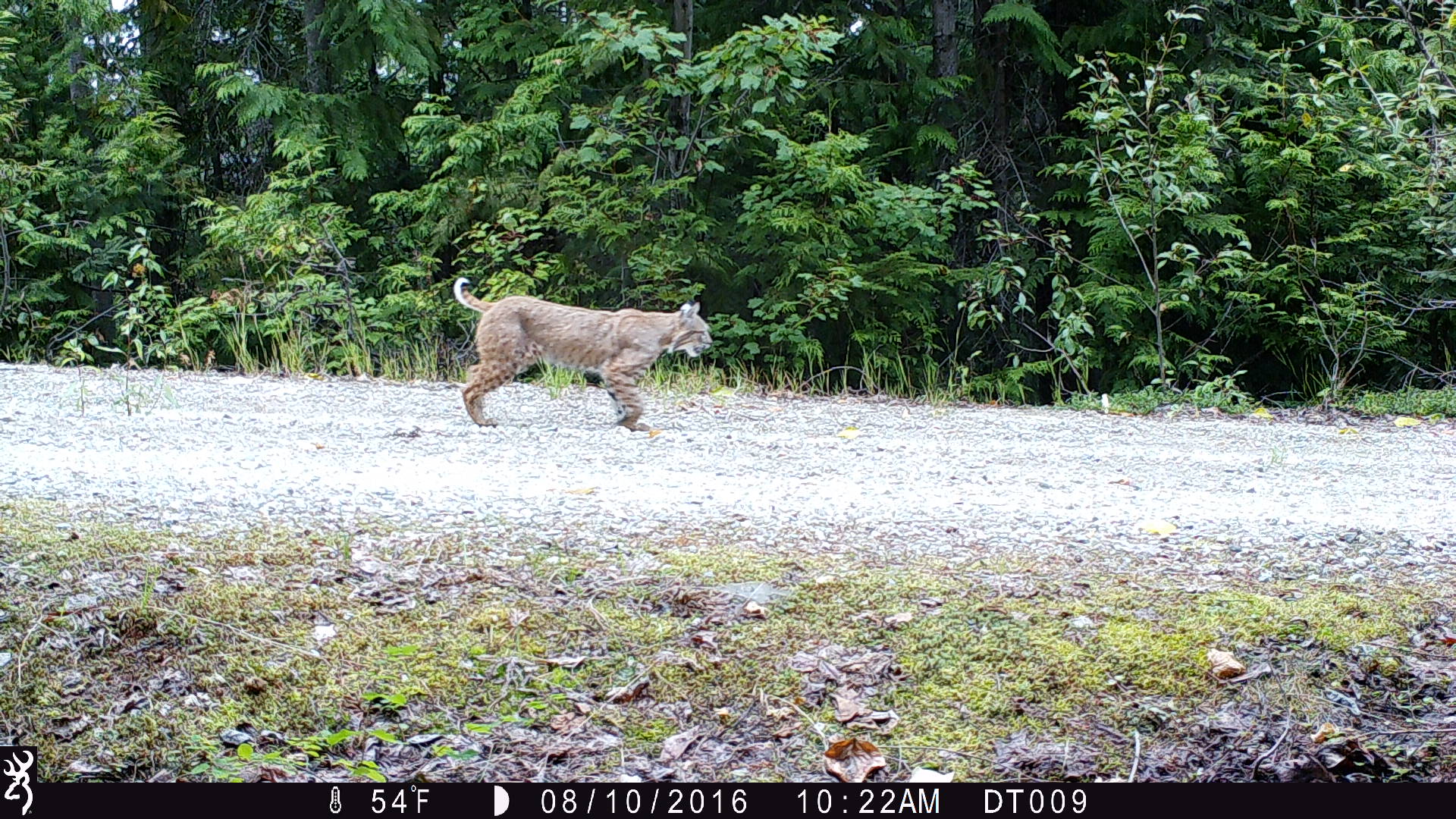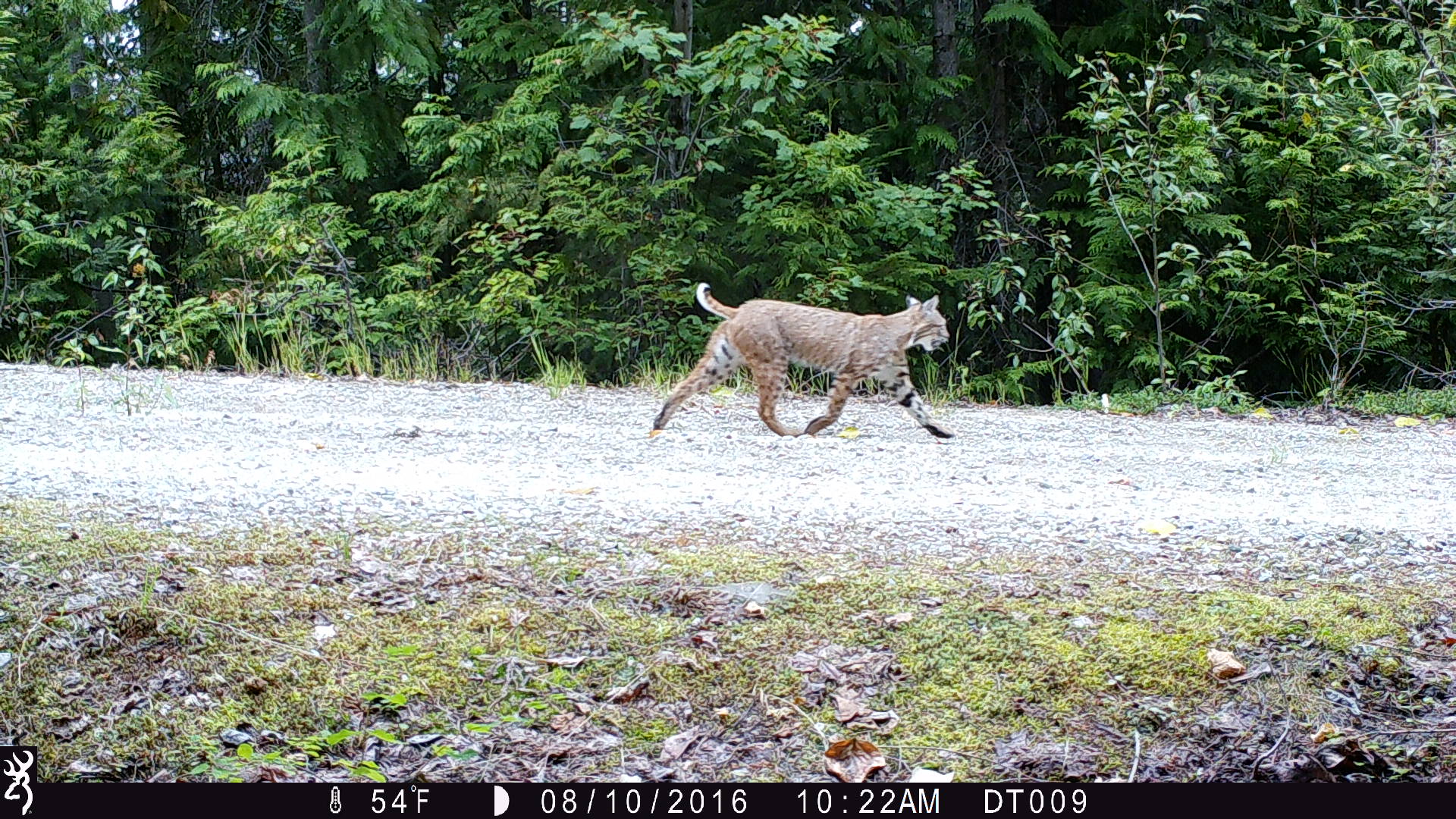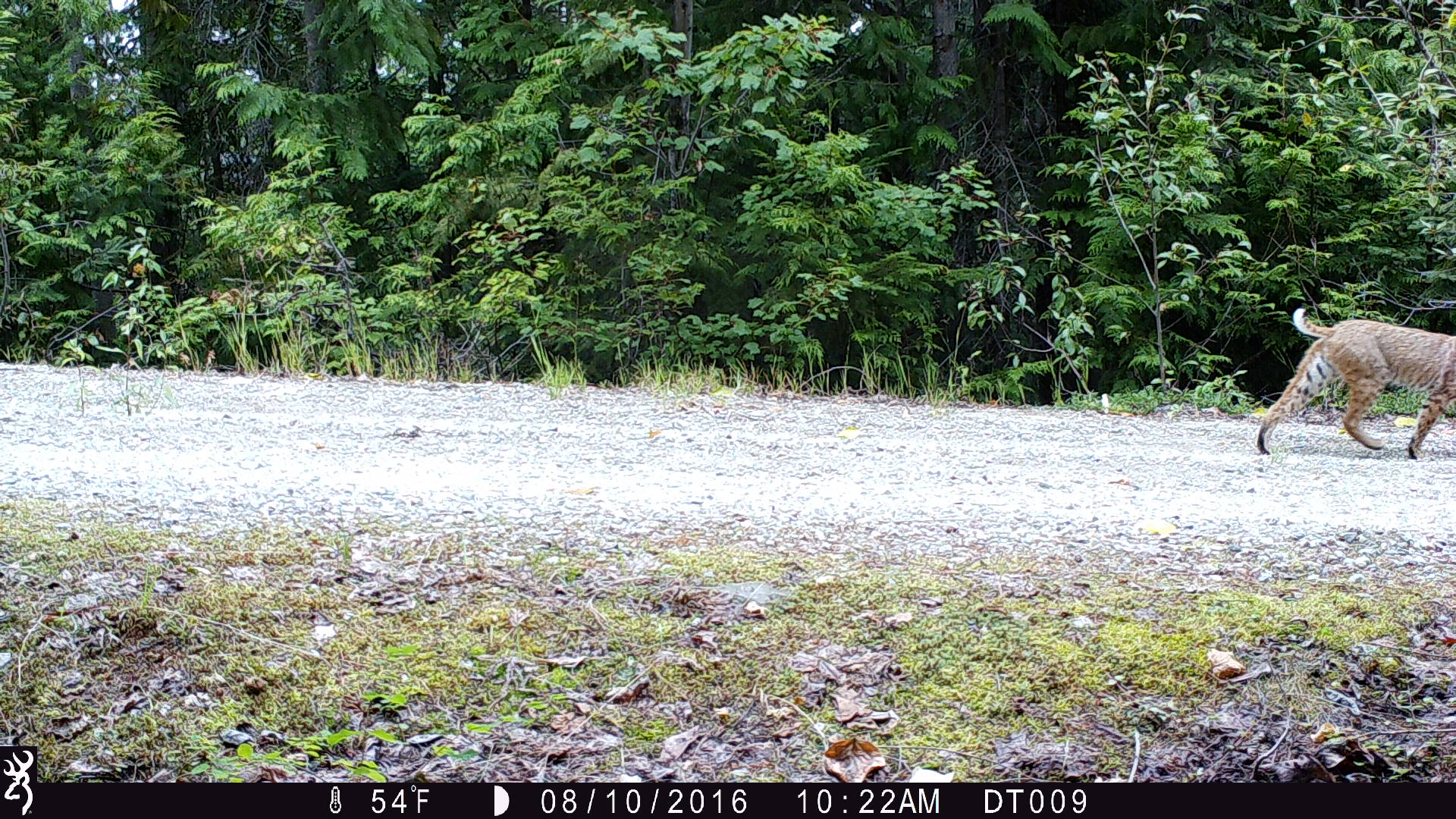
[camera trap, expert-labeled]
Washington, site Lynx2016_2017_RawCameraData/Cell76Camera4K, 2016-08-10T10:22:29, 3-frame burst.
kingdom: Animalia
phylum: Chordata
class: Mammalia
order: Carnivora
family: Felidae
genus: Lynx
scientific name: Lynx rufus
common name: bobcat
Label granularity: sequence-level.